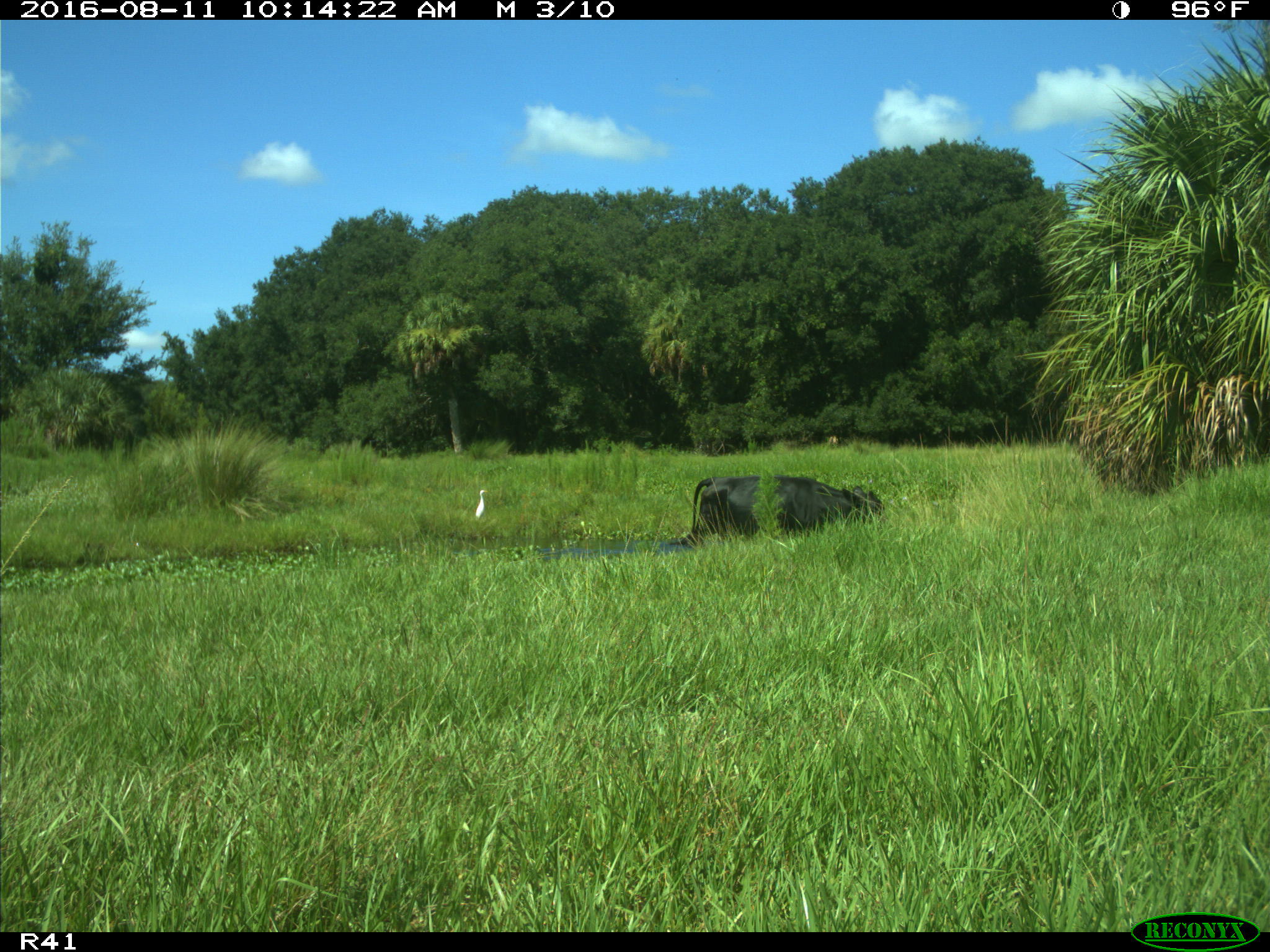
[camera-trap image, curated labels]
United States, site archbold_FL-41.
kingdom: Animalia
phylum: Chordata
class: Mammalia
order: Artiodactyla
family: Bovidae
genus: Bos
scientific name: Bos taurus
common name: domestic cow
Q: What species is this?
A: Bos taurus (domestic cow).